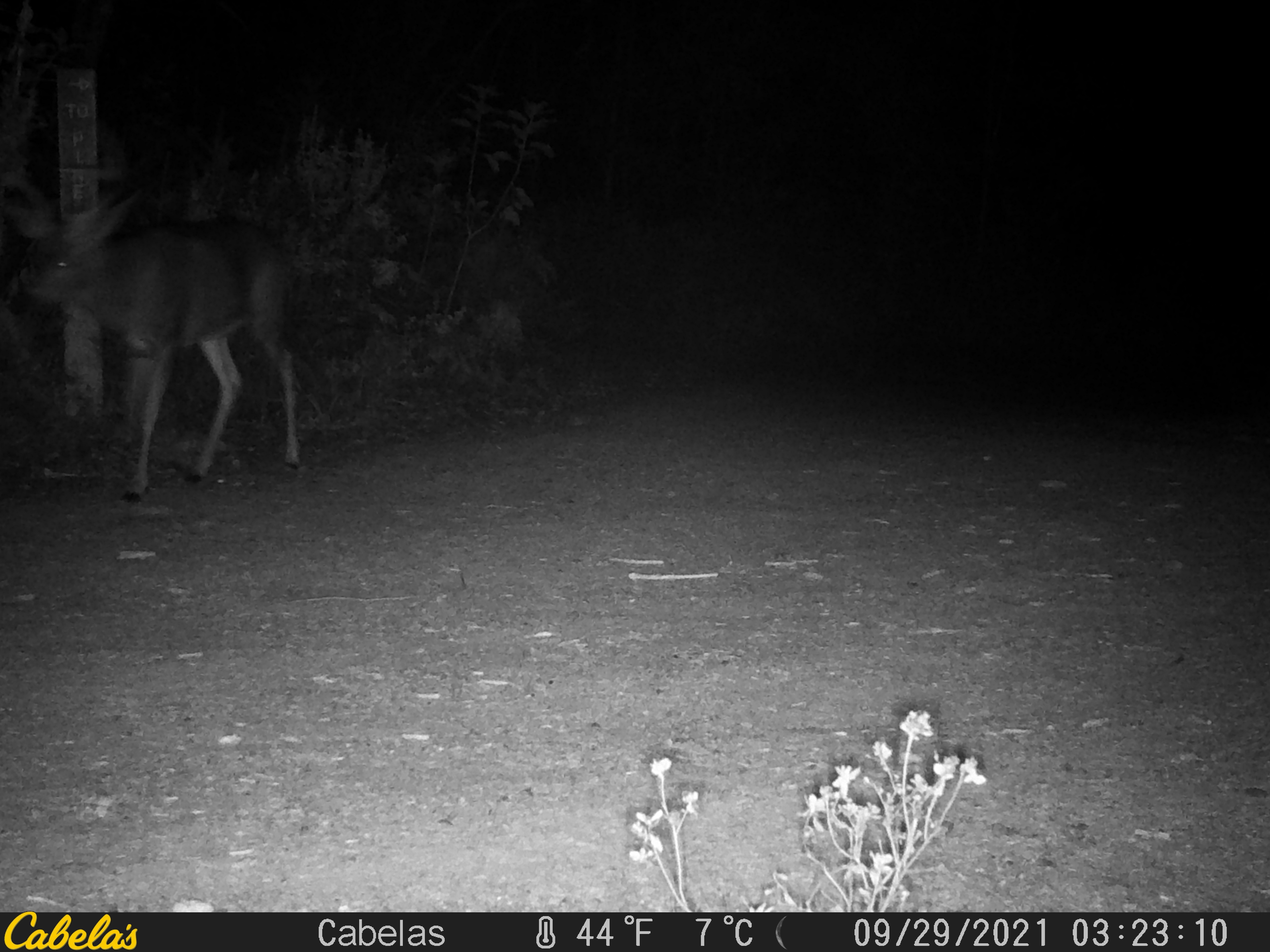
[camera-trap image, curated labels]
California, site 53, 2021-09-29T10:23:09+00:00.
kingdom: Animalia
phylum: Chordata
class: Mammalia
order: Artiodactyla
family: Cervidae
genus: Odocoileus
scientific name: Odocoileus hemionus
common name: mule deer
Mule deer (Odocoileus hemionus).